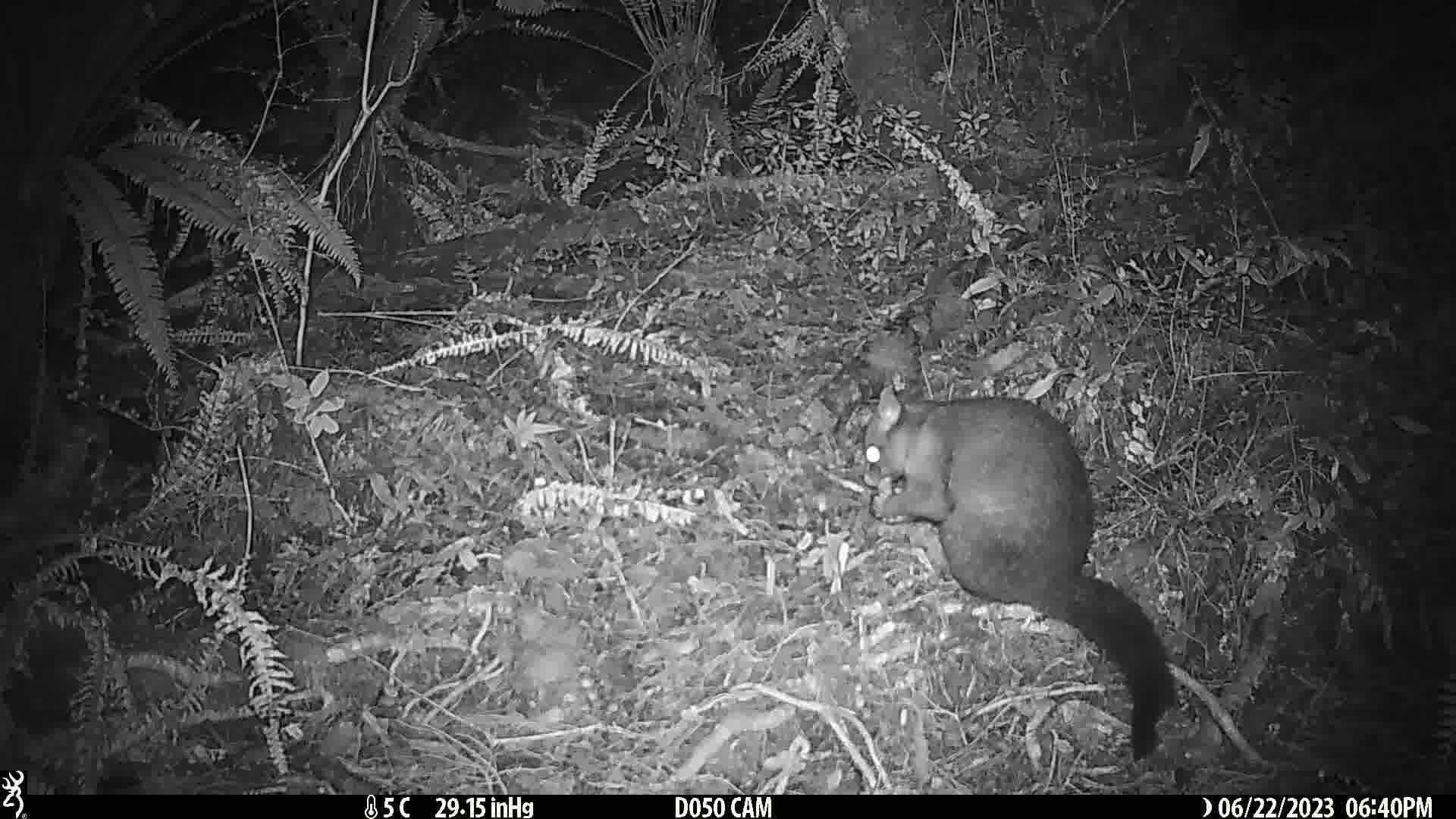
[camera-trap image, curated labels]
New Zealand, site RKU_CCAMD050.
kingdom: Animalia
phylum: Chordata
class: Mammalia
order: Diprotodontia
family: Phalangeridae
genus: Trichosurus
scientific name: Trichosurus vulpecula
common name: common brushtail possum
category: possum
Possum (common brushtail possum) (Trichosurus vulpecula).